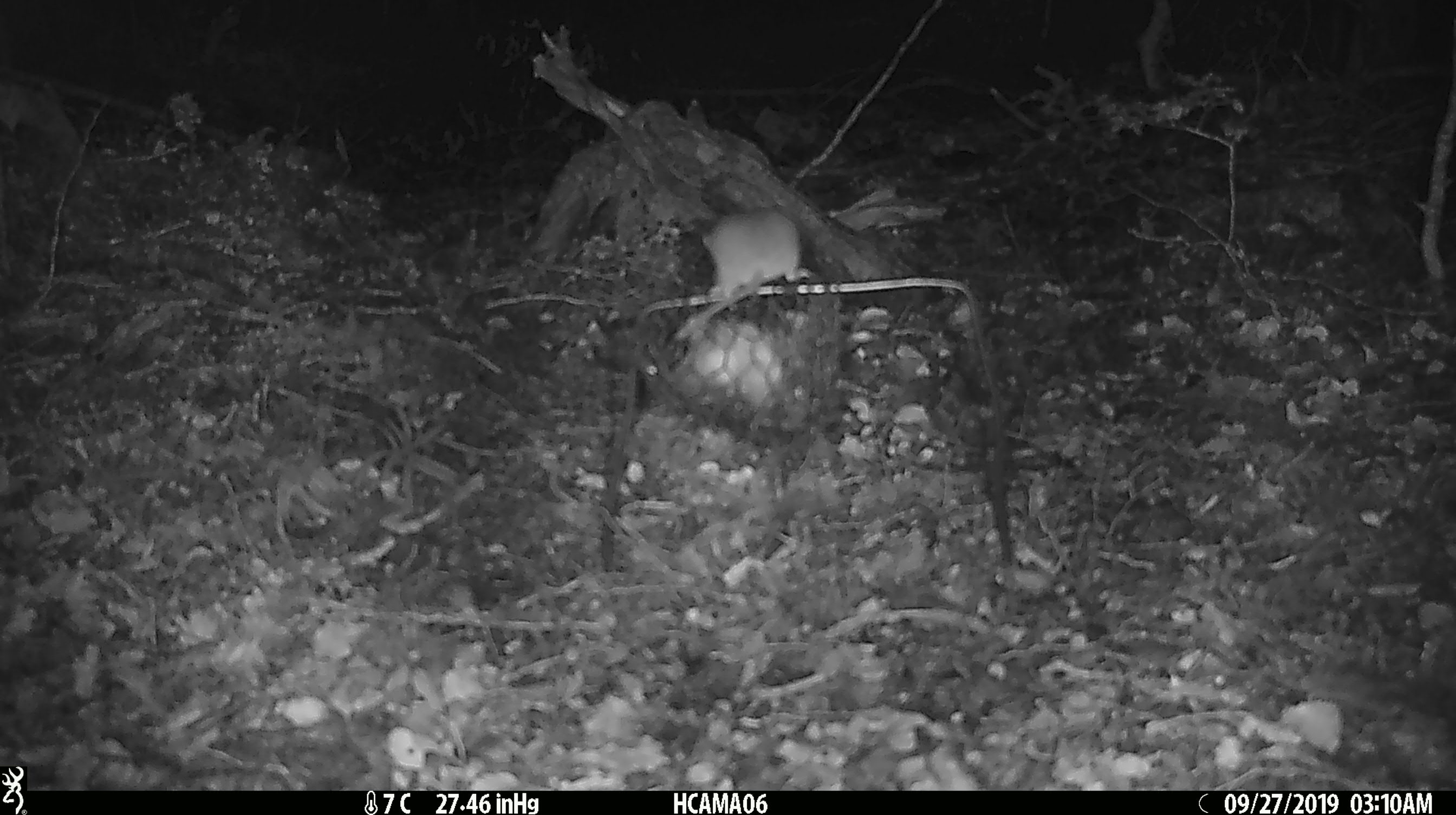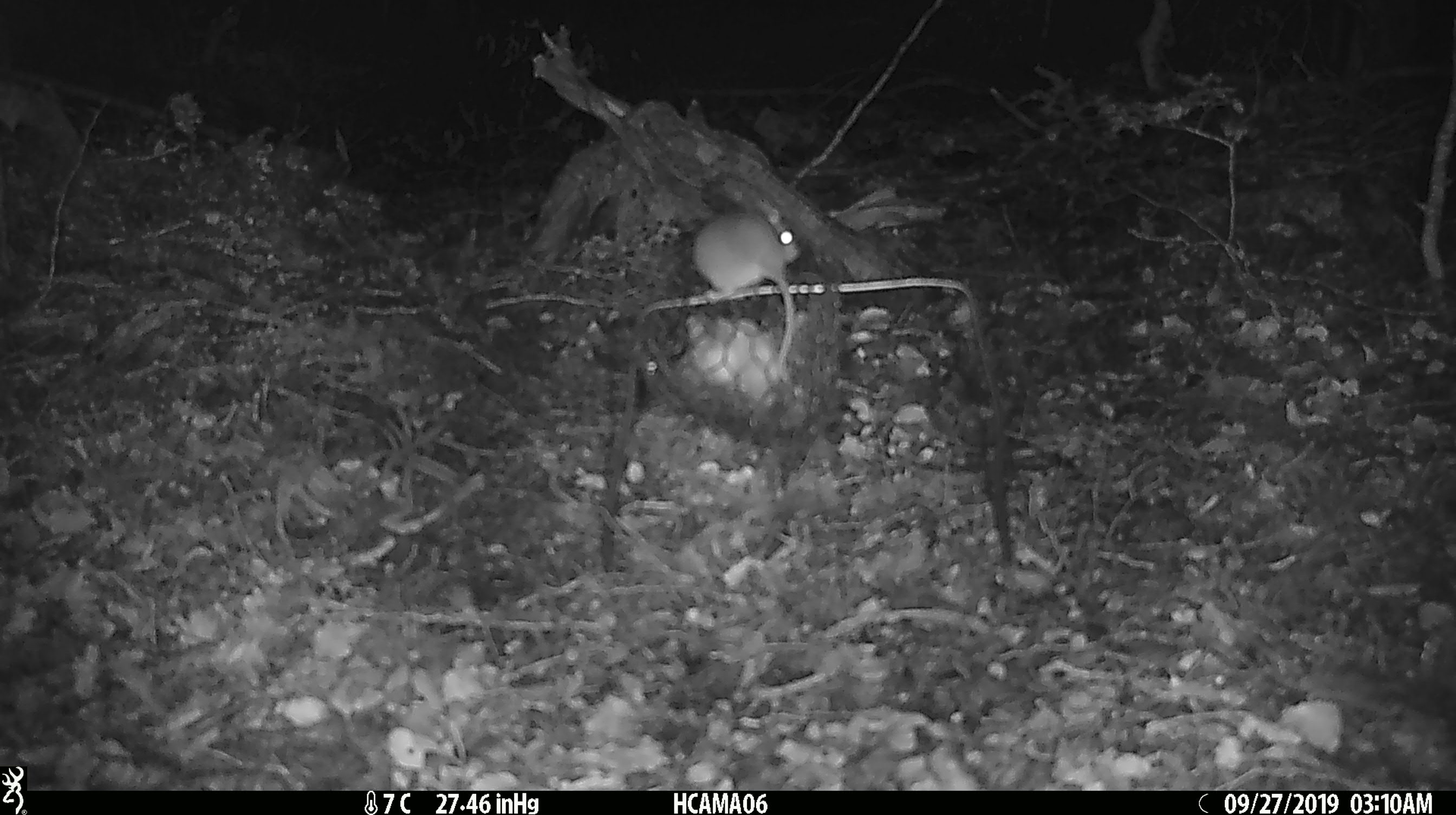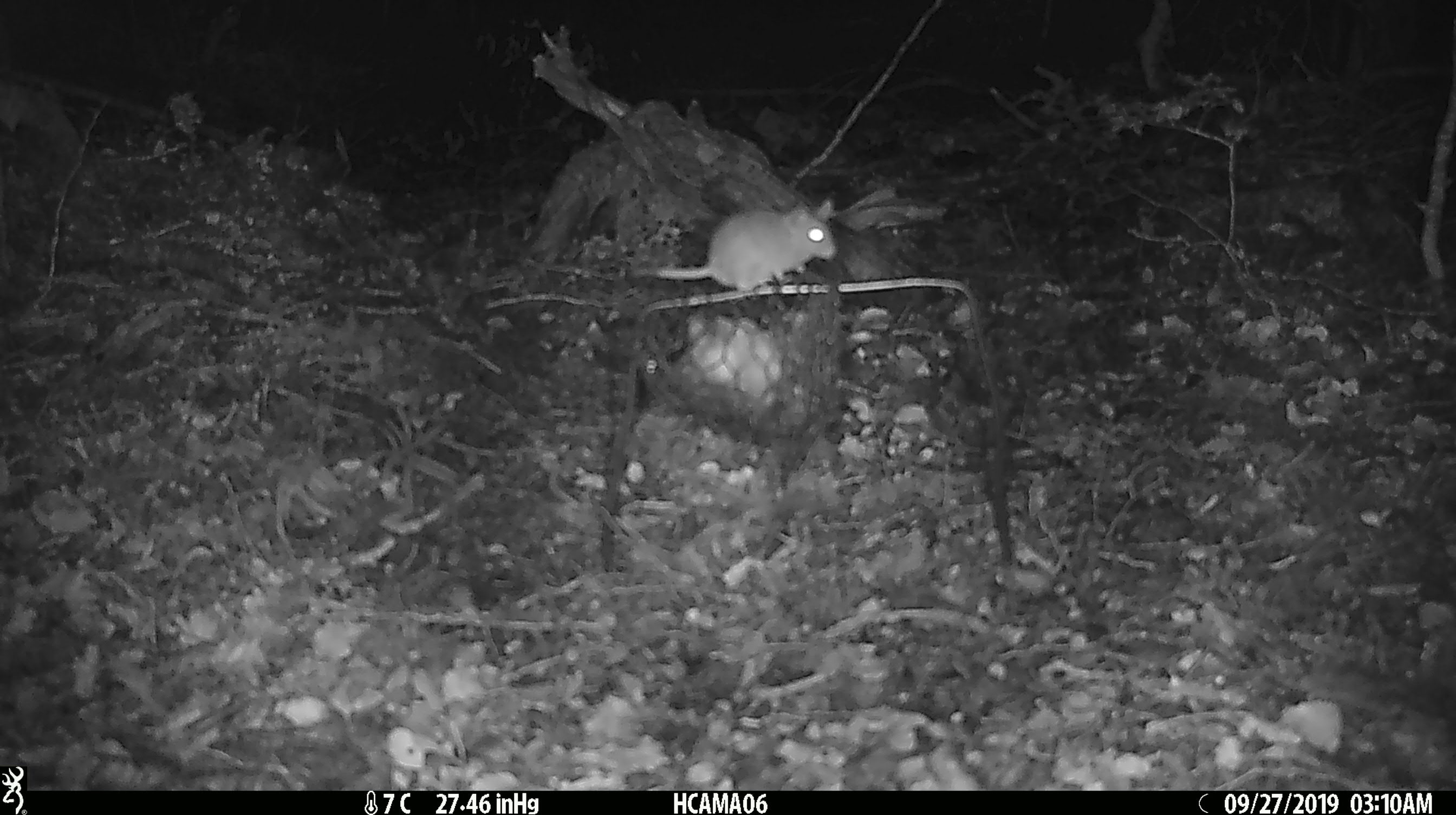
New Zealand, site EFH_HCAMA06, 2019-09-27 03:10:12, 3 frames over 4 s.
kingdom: Animalia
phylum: Chordata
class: Mammalia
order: Rodentia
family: Muridae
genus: Mus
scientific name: Mus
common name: mouse